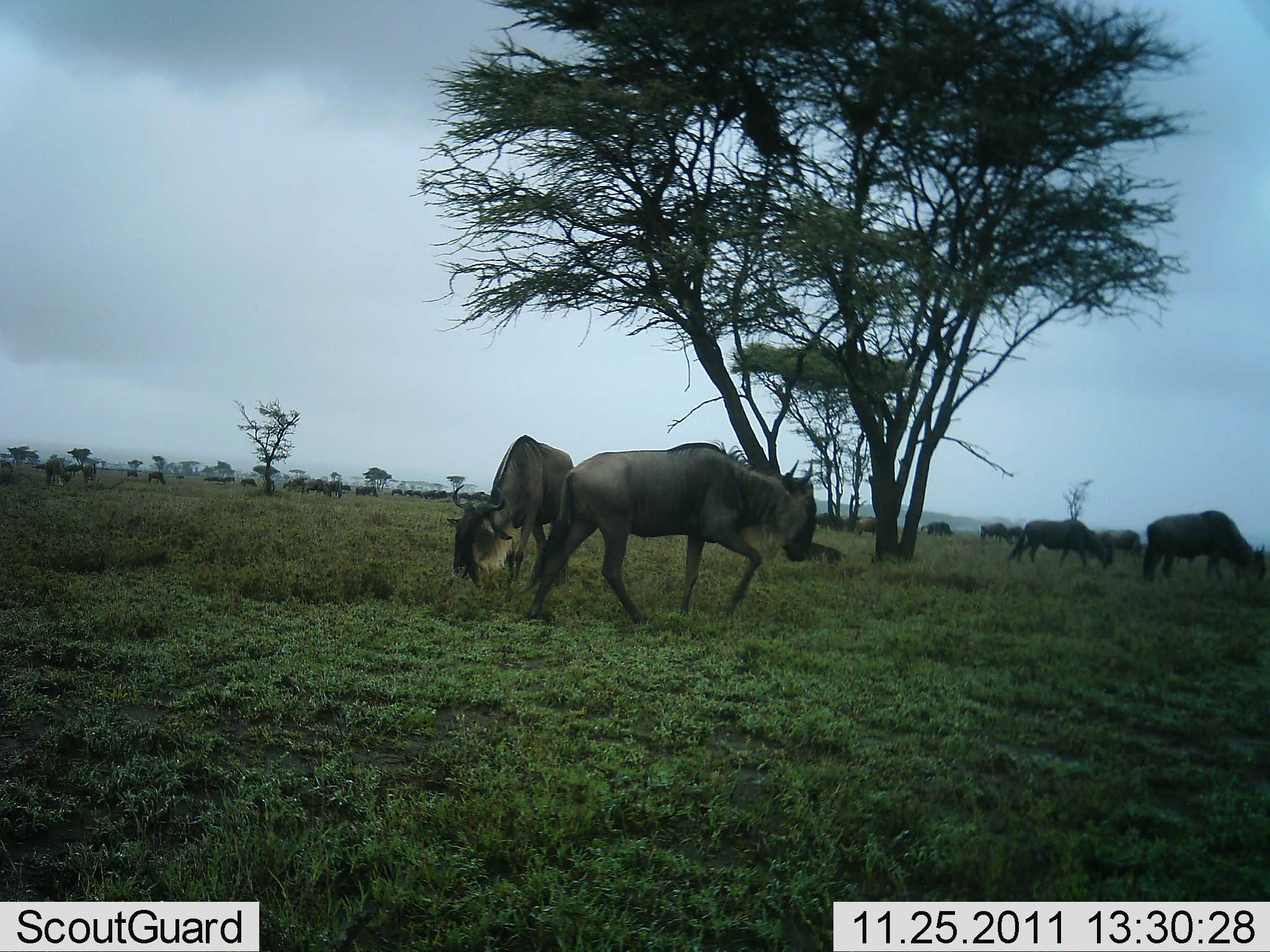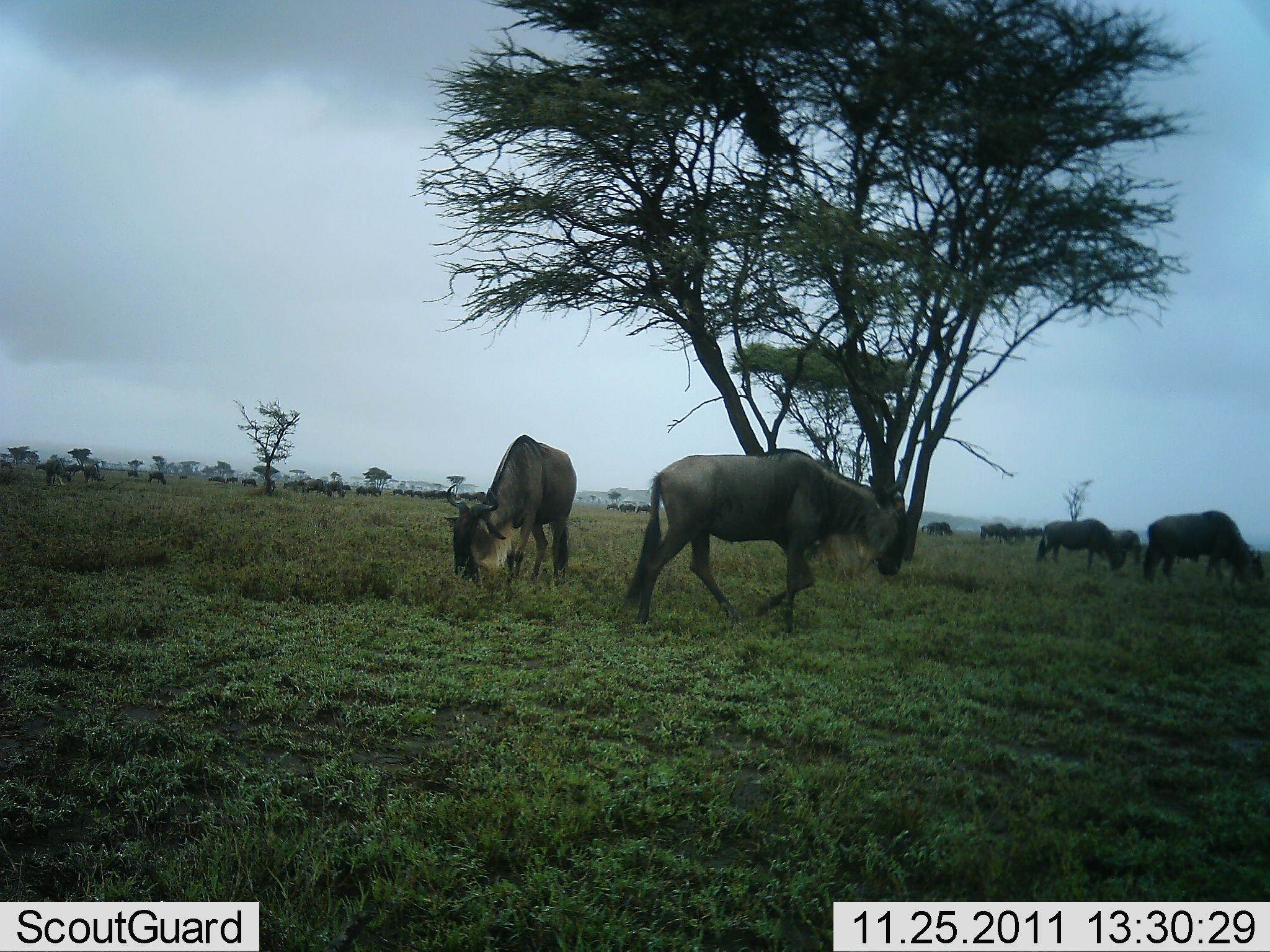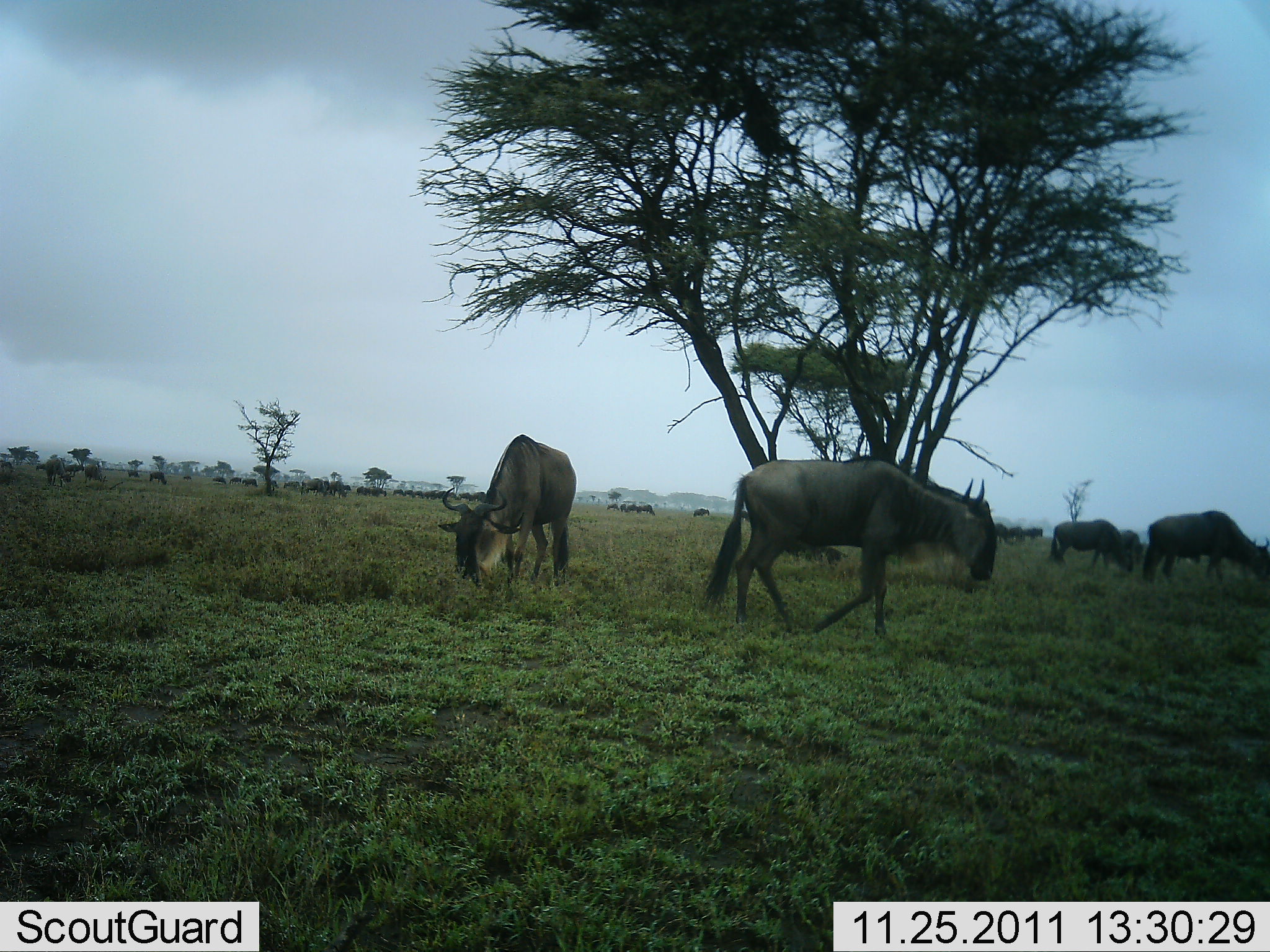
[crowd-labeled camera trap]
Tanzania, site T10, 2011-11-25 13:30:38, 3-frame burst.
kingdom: Animalia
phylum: Chordata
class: Mammalia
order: Artiodactyla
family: Bovidae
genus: Connochaetes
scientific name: Connochaetes taurinus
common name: blue wildebeest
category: wildebeest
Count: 11-50.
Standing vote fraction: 50%.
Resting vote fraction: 0%.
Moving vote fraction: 42%.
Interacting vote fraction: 0%.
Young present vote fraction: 0%.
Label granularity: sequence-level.